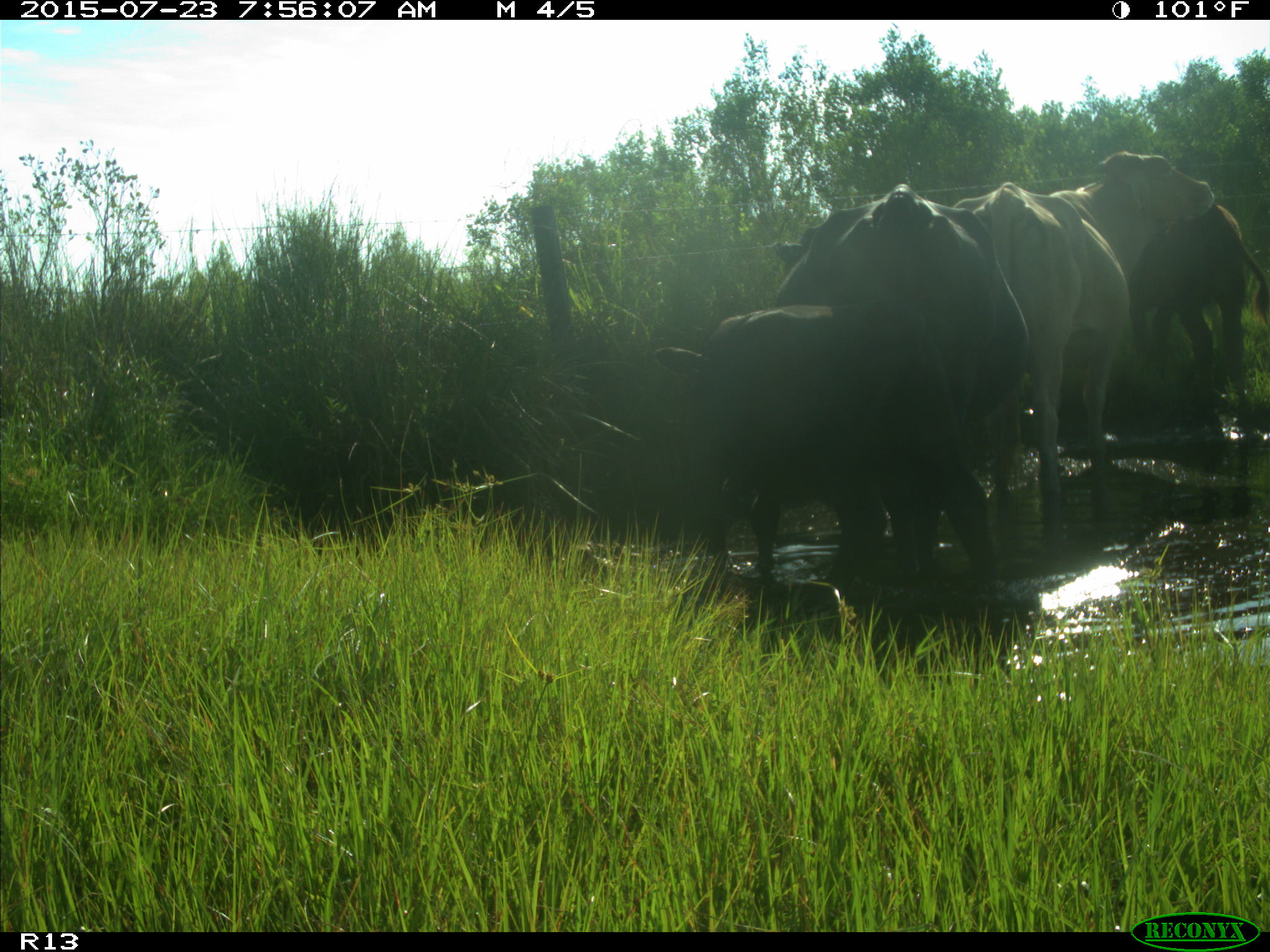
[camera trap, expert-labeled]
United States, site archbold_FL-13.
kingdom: Animalia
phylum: Chordata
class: Mammalia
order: Artiodactyla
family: Bovidae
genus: Bos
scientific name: Bos taurus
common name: domestic cow